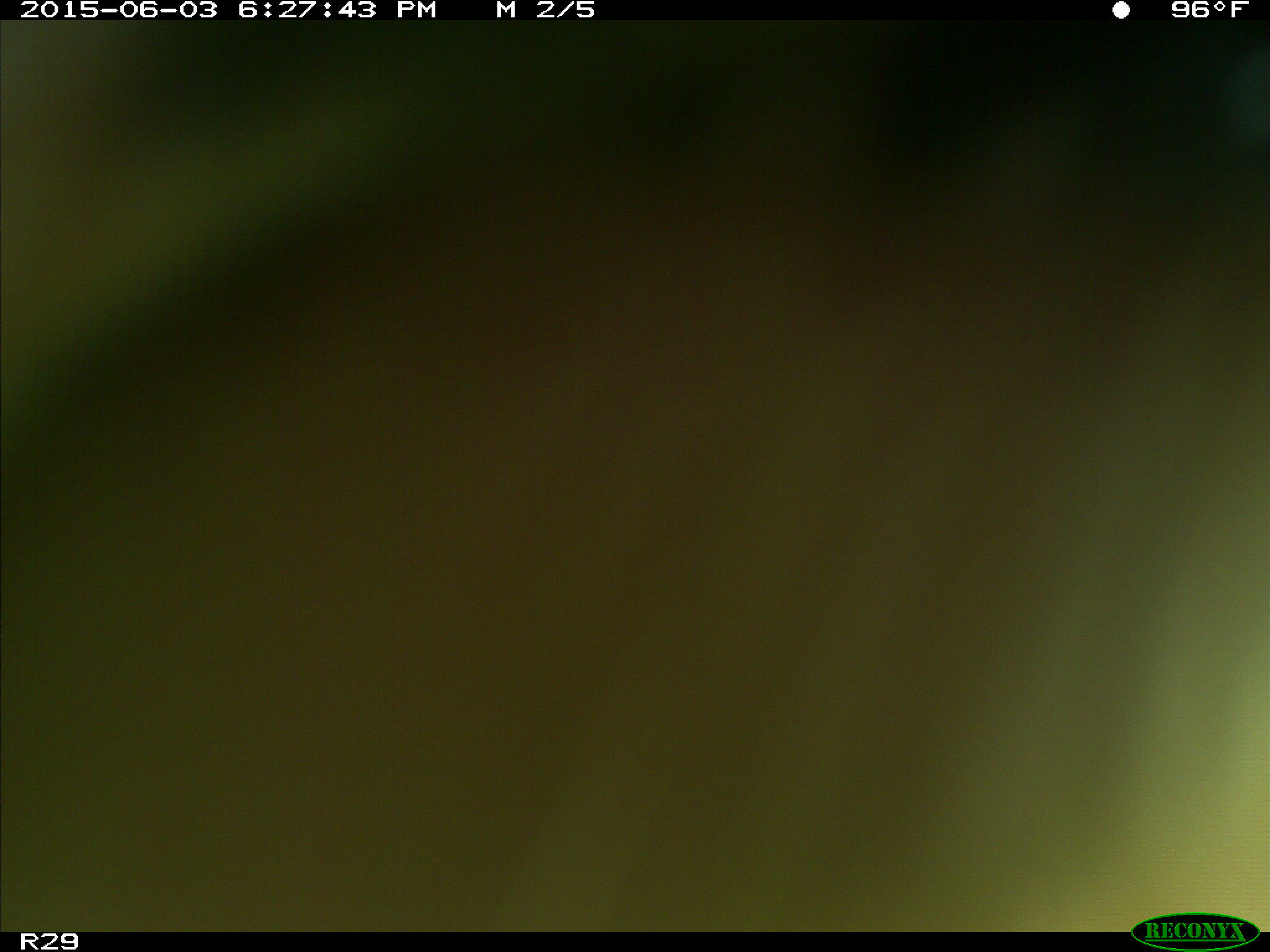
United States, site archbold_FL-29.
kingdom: Animalia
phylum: Chordata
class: Mammalia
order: Artiodactyla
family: Bovidae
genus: Bos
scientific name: Bos taurus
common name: domestic cow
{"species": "Bos taurus (domestic cow)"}